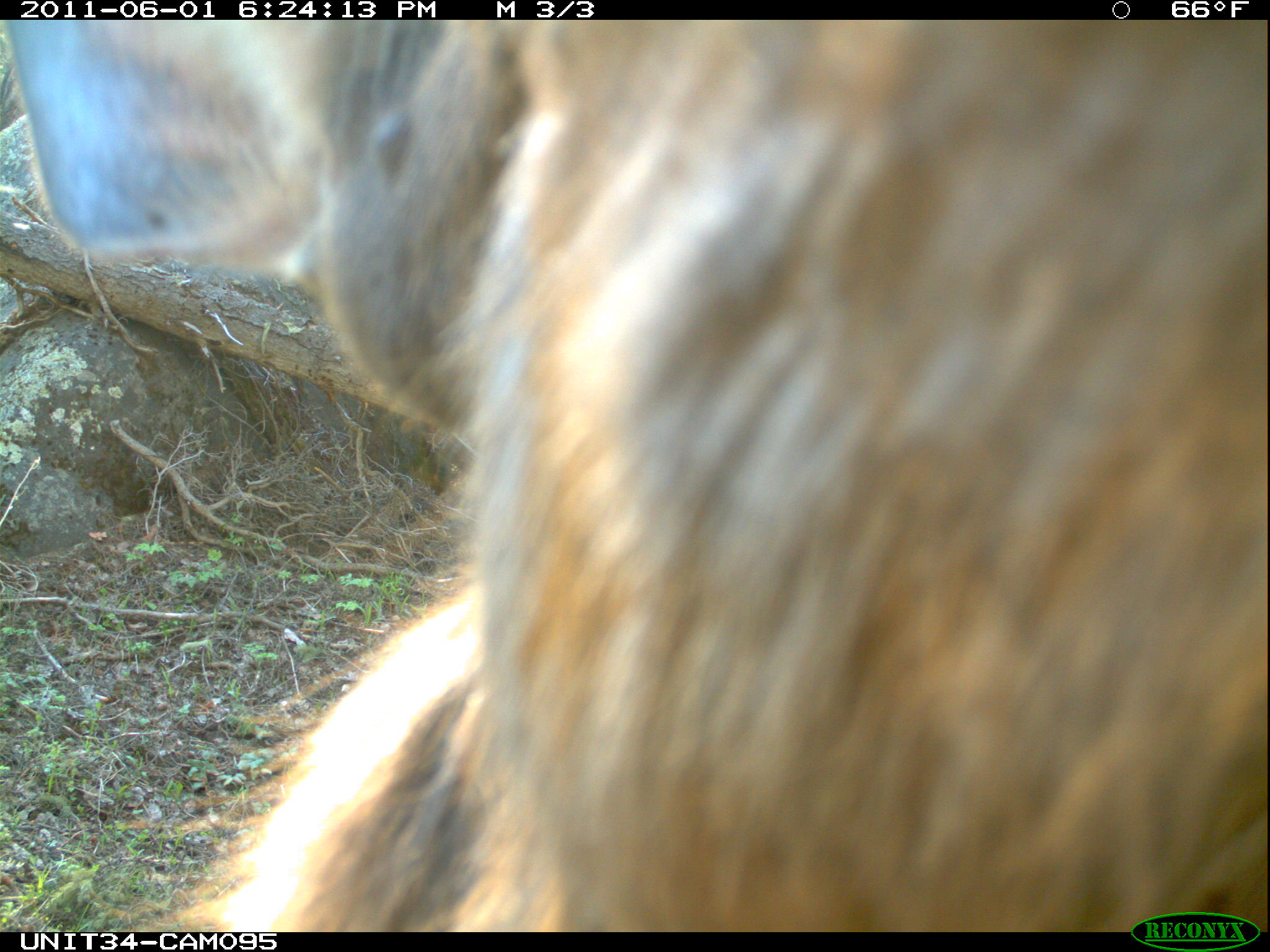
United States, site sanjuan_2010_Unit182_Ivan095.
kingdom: Animalia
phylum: Chordata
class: Mammalia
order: Artiodactyla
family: Cervidae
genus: Cervus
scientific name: Cervus elaphus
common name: red deer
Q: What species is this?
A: Cervus elaphus (red deer).